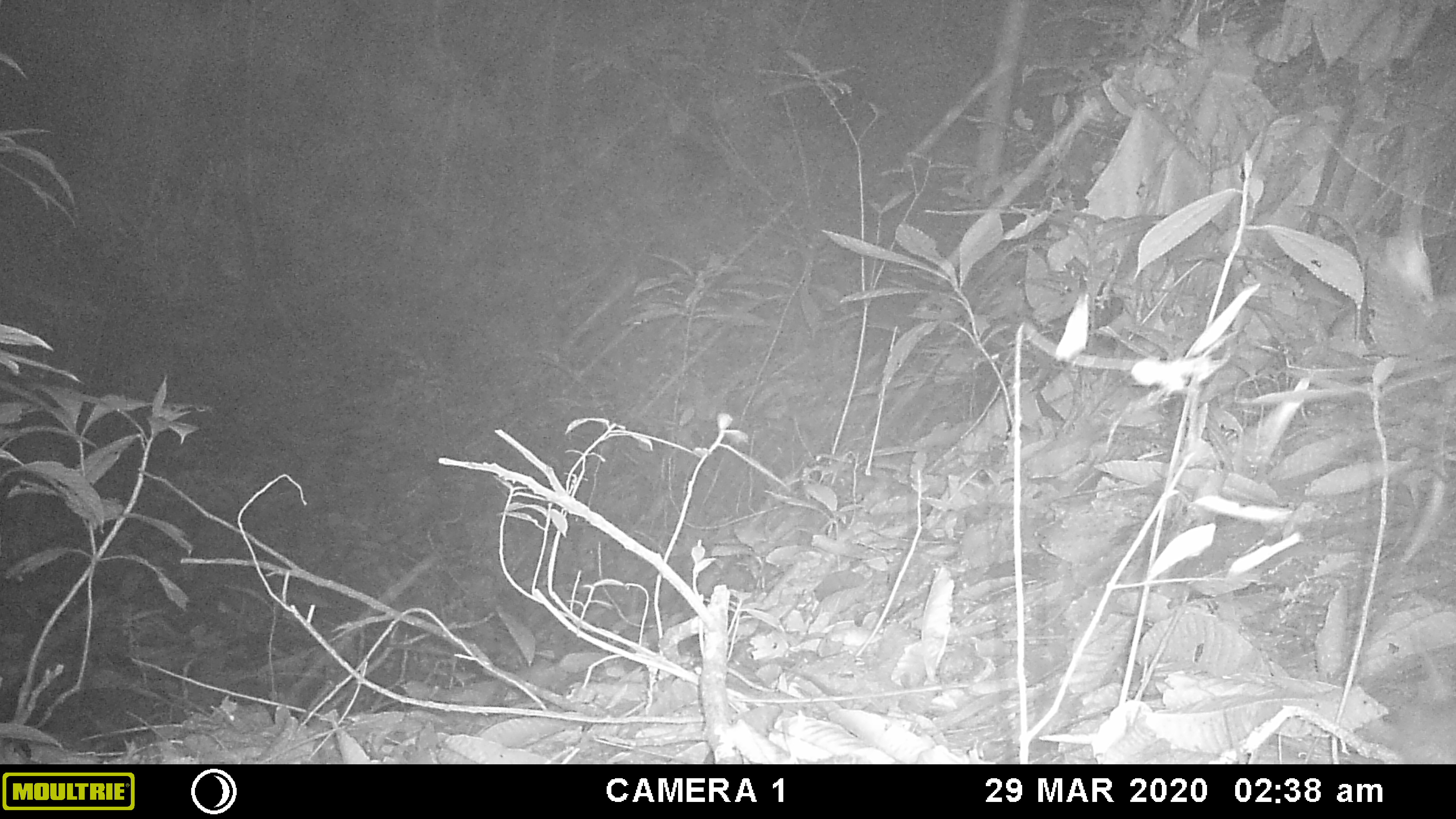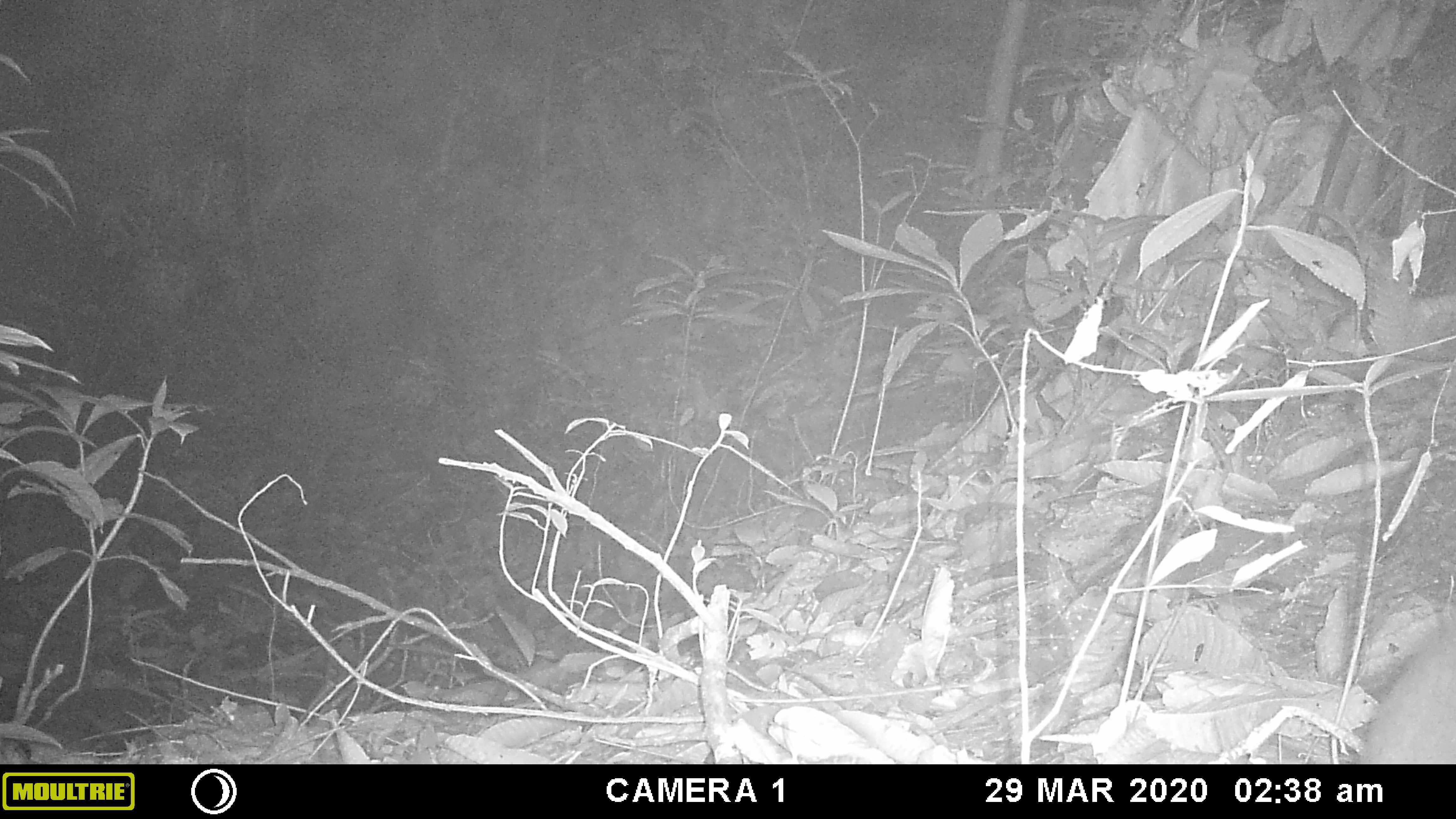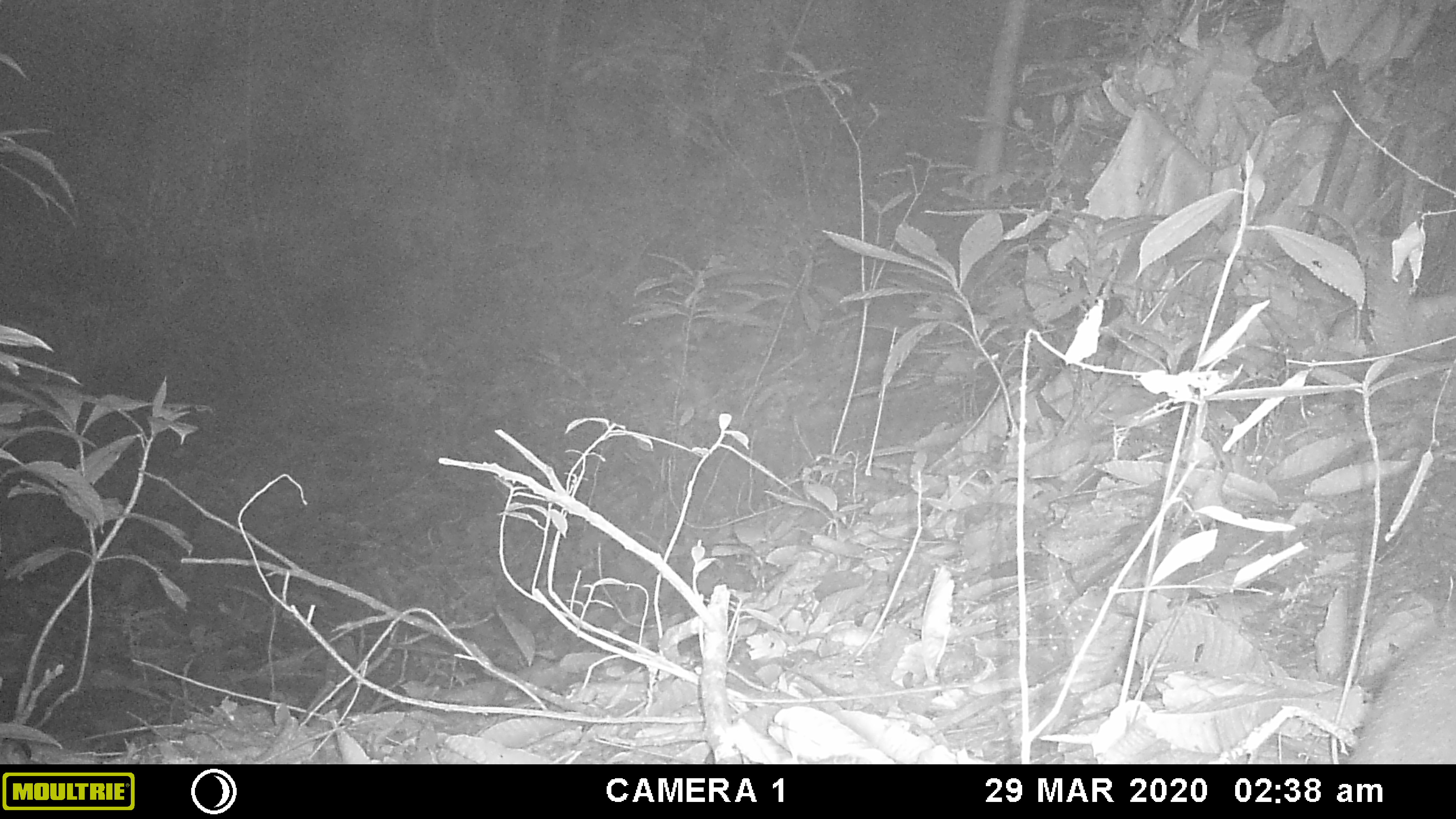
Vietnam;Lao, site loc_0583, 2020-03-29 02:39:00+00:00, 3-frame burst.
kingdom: Animalia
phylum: Chordata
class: Mammalia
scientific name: Mammalia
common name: mammal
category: unidentified small mammal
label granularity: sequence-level